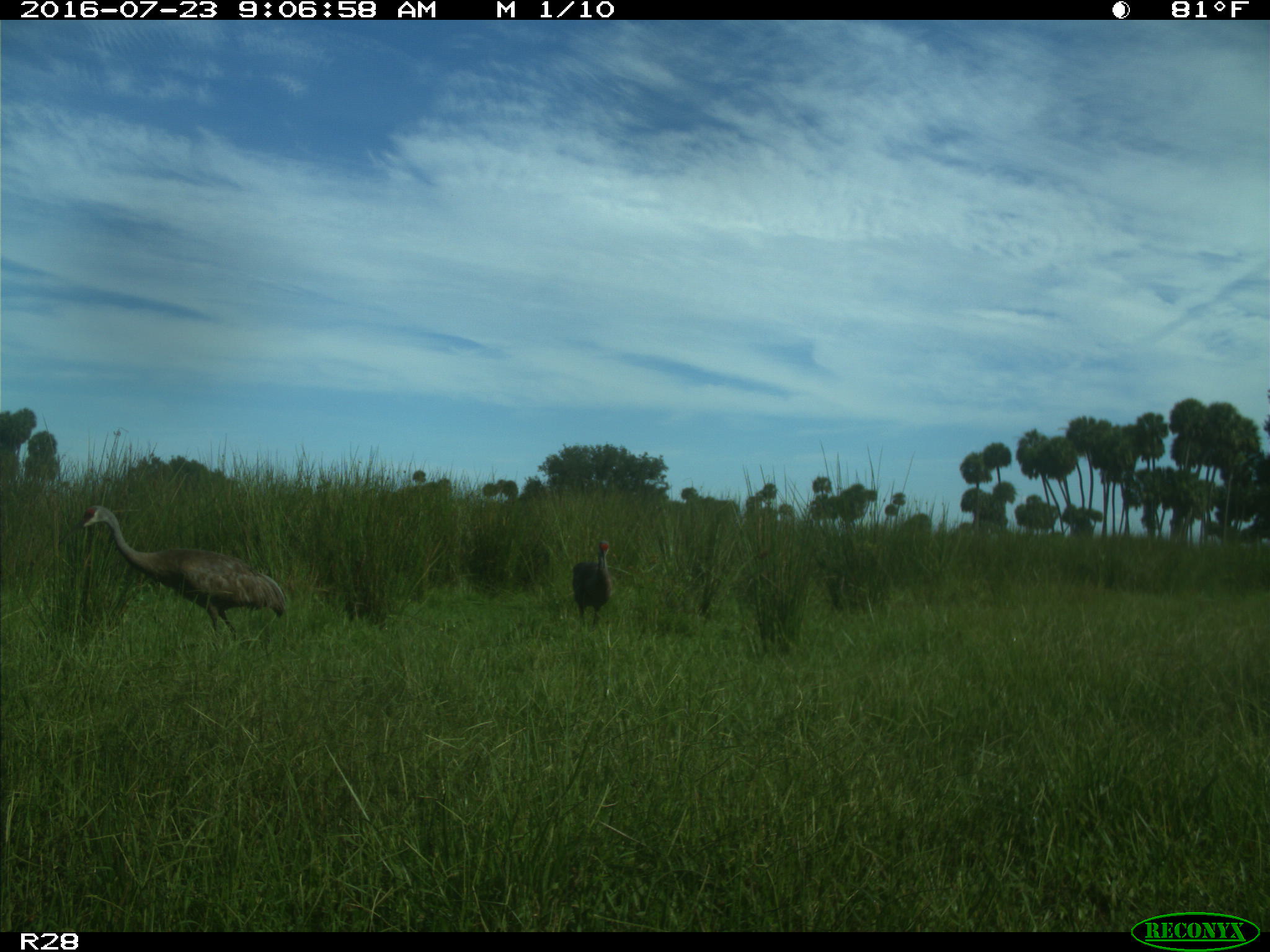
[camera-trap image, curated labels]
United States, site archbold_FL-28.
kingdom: Animalia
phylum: Chordata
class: Aves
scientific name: Aves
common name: birds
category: unidentified bird